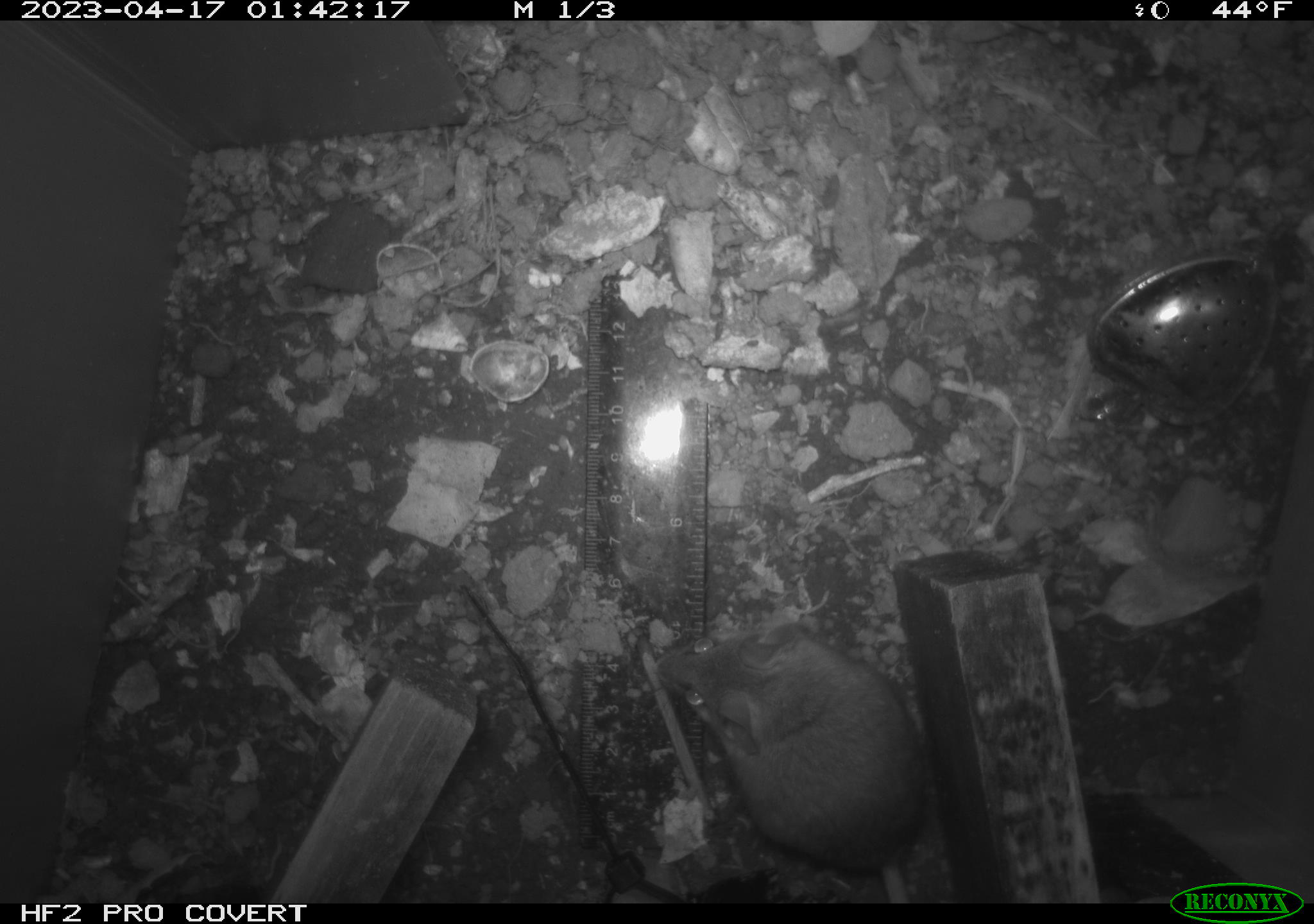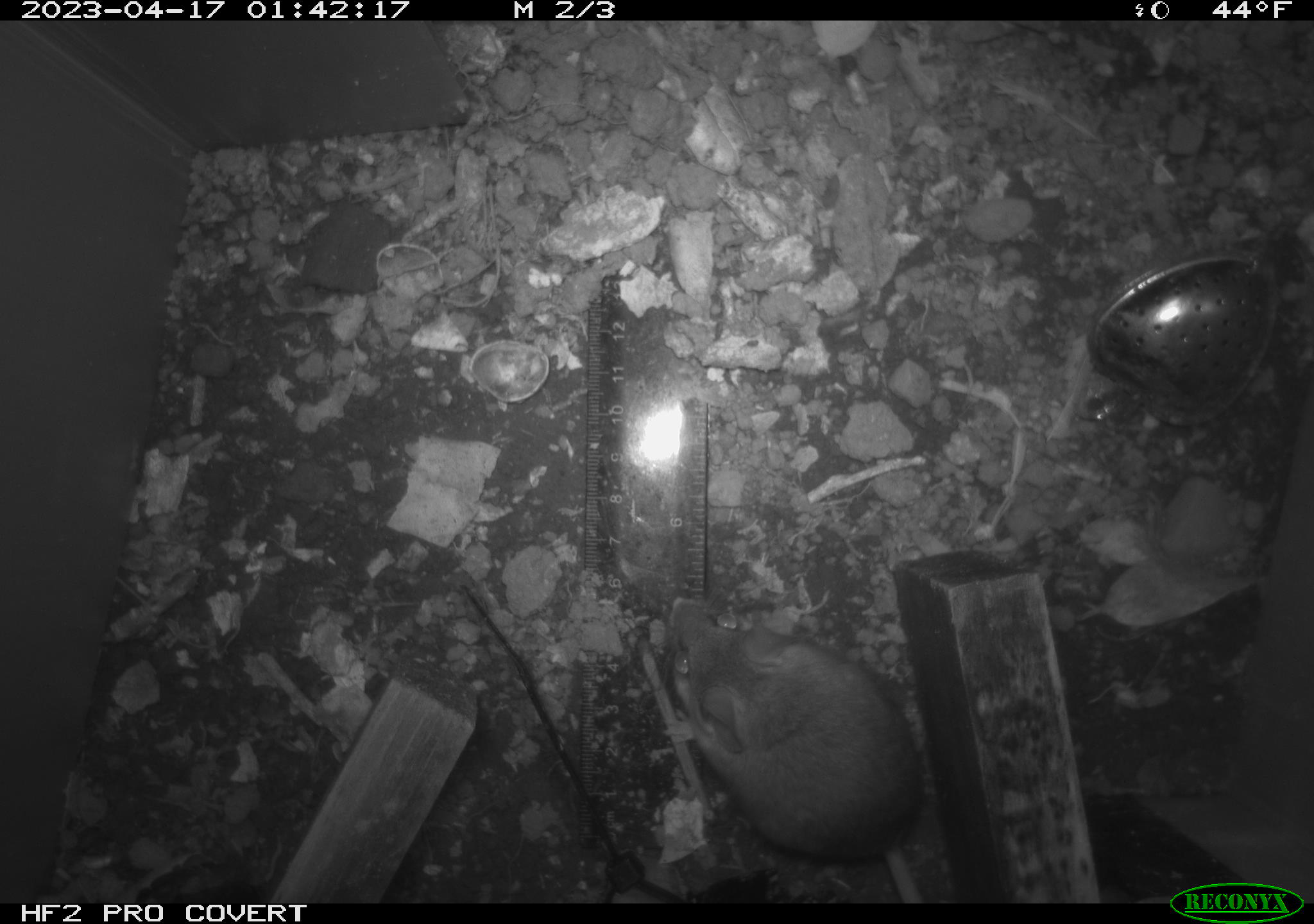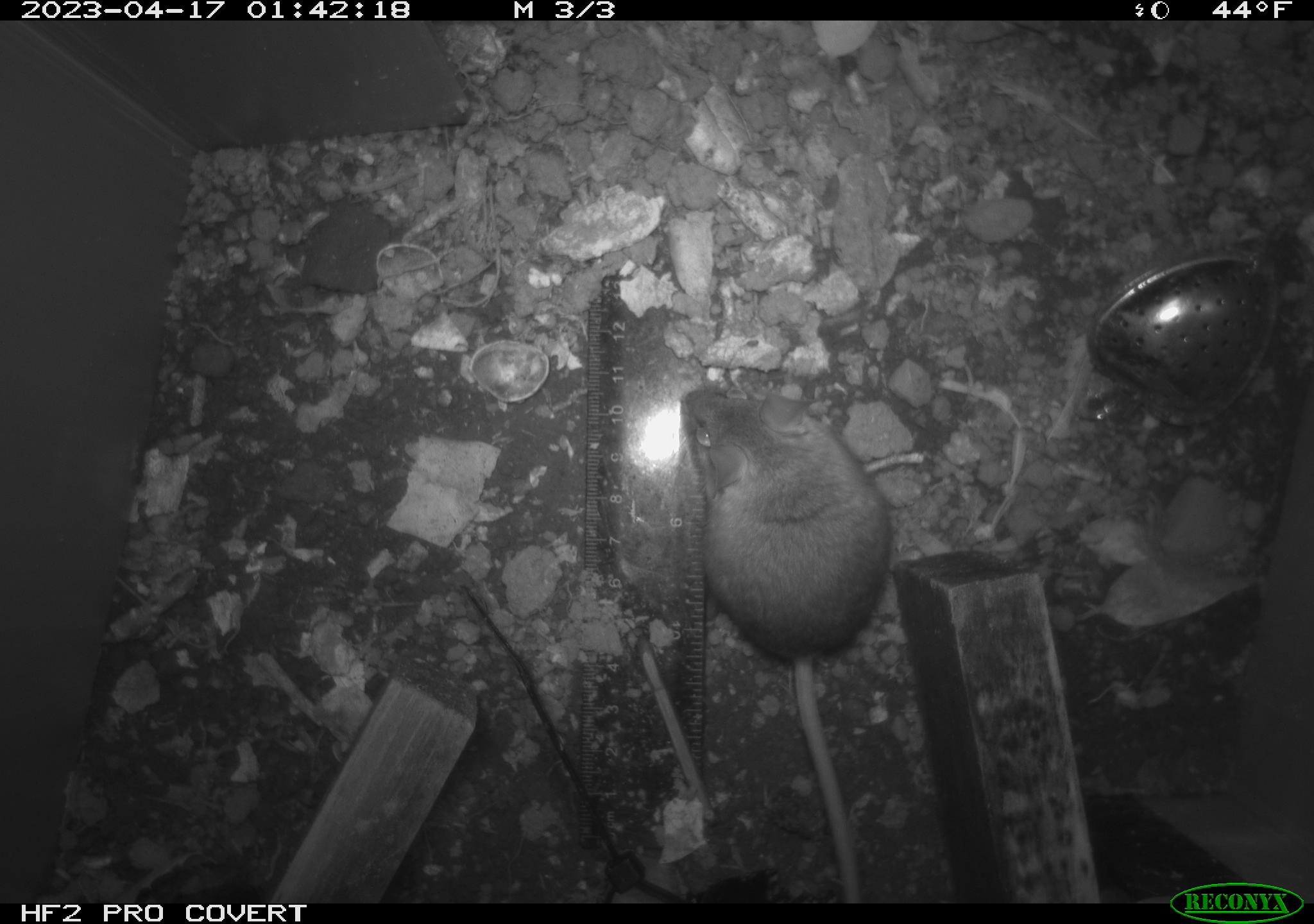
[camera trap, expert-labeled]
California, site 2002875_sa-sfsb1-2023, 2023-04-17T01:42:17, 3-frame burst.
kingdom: Animalia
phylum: Chordata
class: Mammalia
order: Rodentia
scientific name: Rodentia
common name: mouse species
Mouse species (Rodentia).